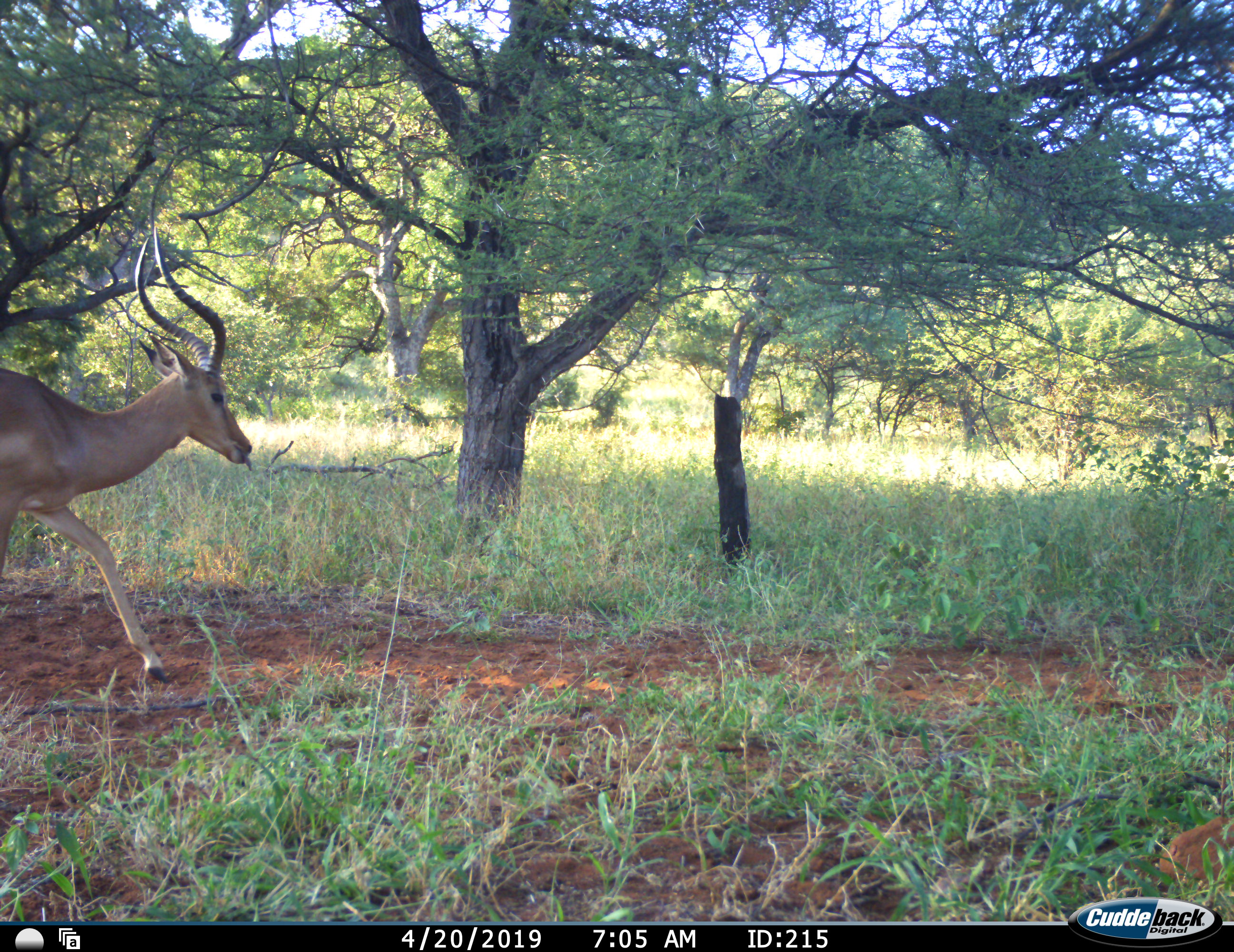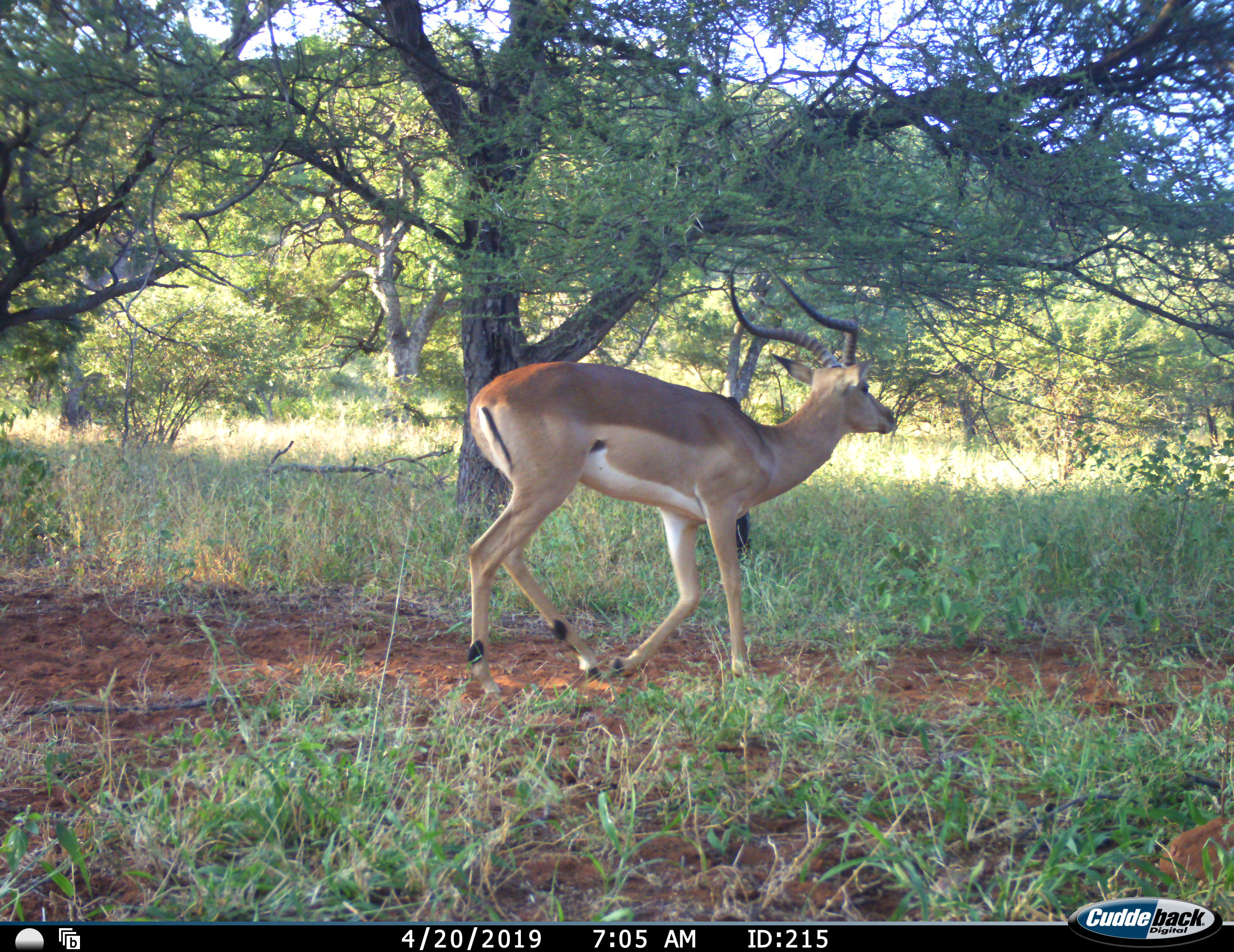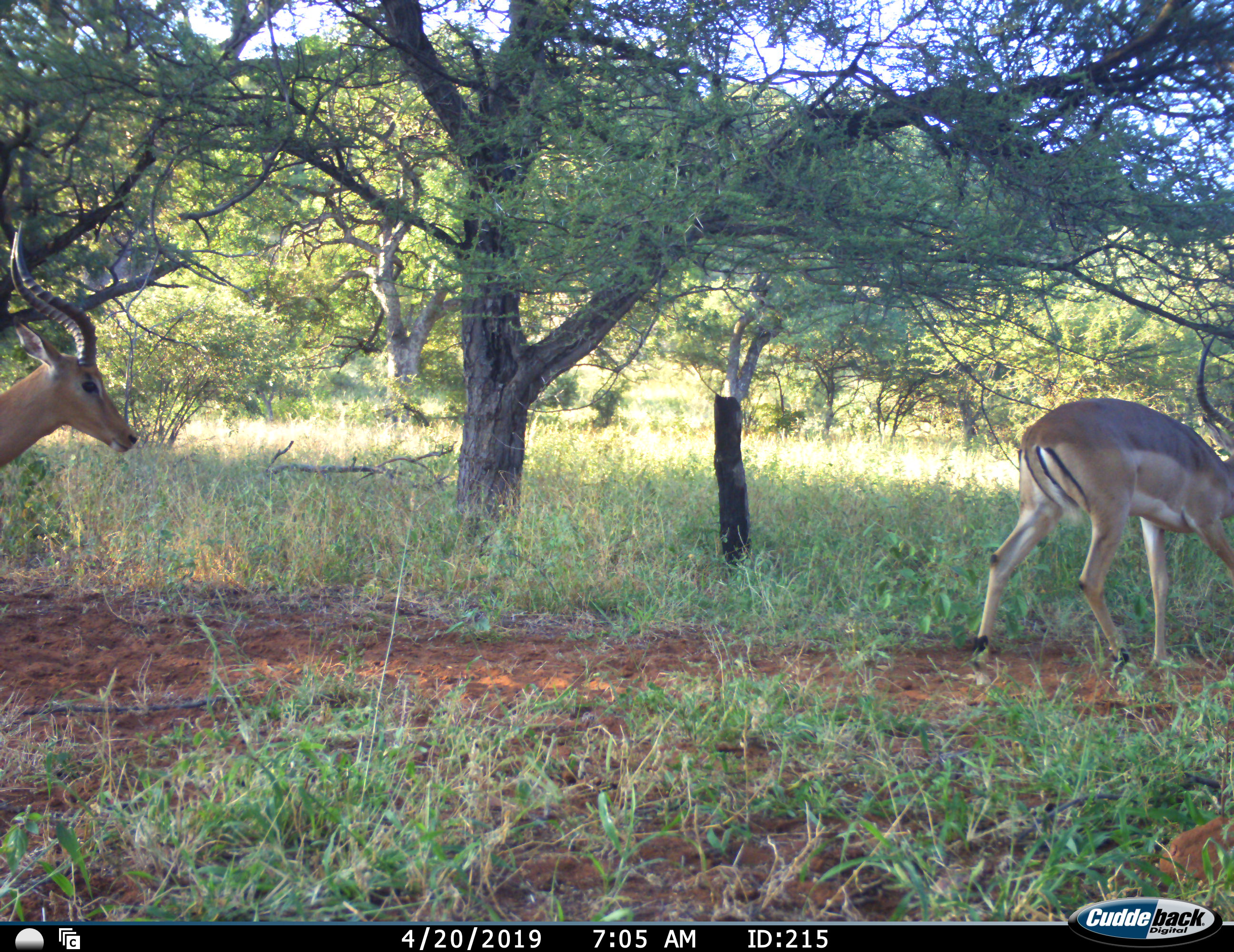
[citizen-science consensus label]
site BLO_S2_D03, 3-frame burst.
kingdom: Animalia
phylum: Chordata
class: Mammalia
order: Artiodactyla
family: Bovidae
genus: Aepyceros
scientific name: Aepyceros melampus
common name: impala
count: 2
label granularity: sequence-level